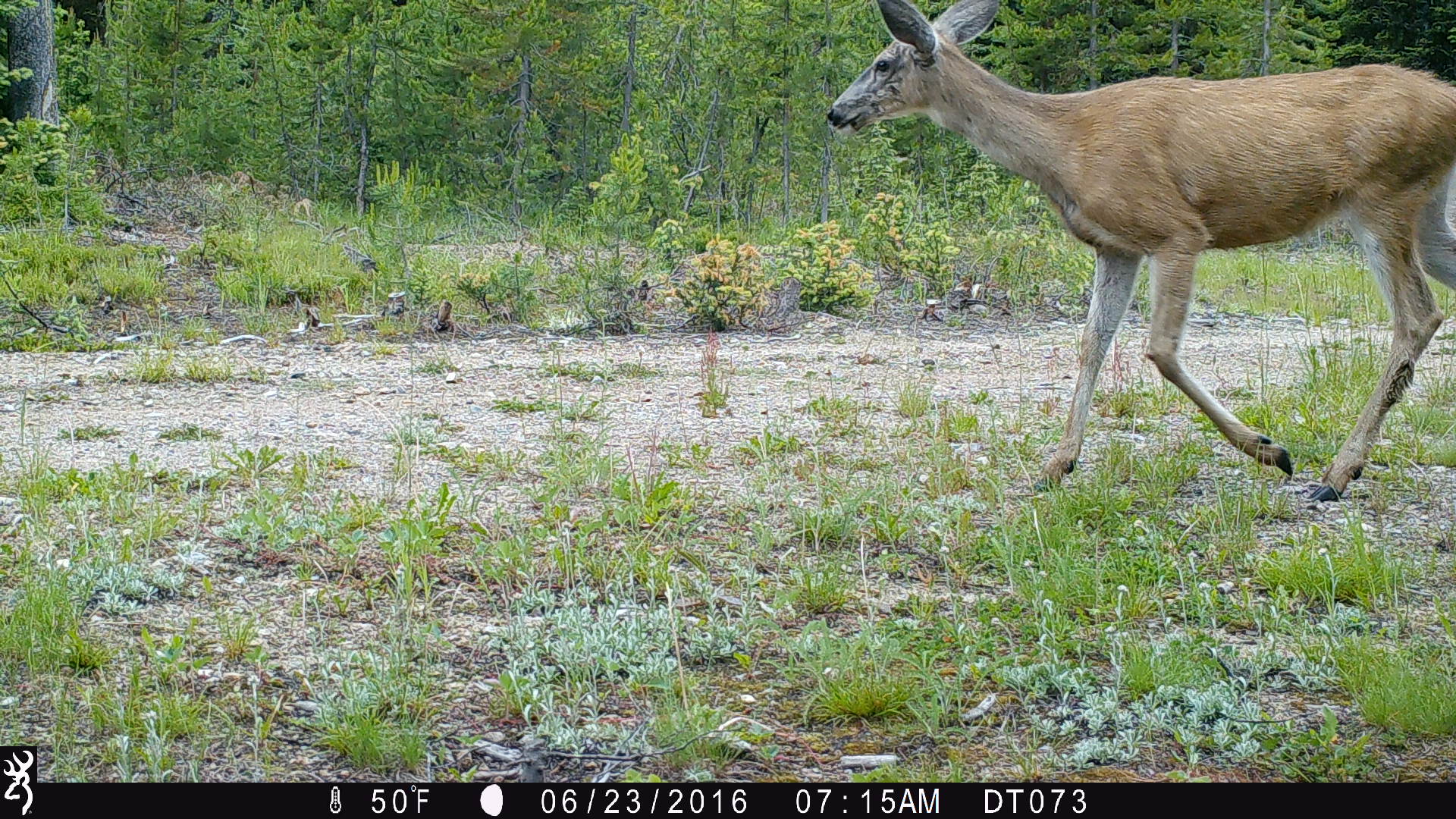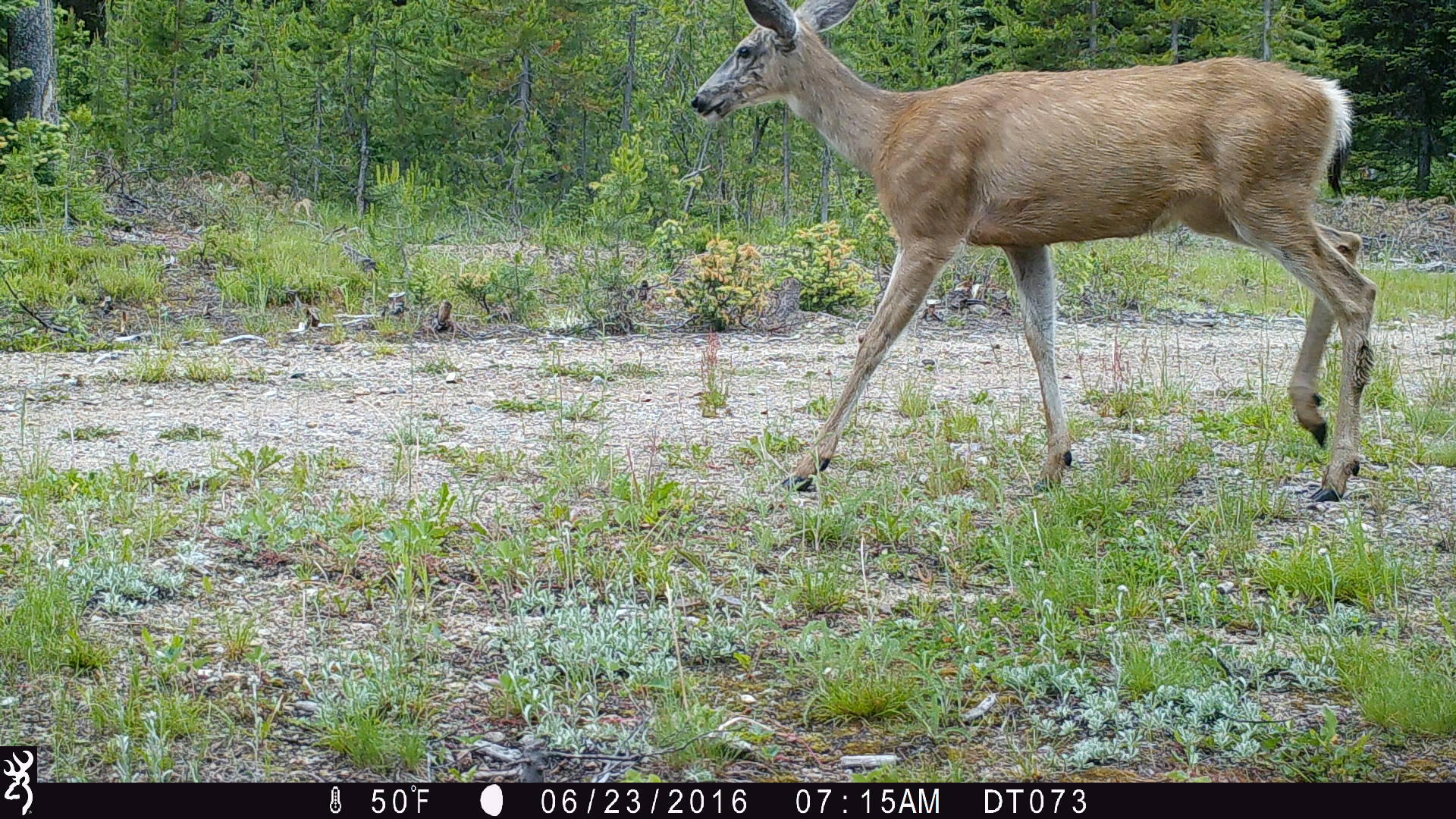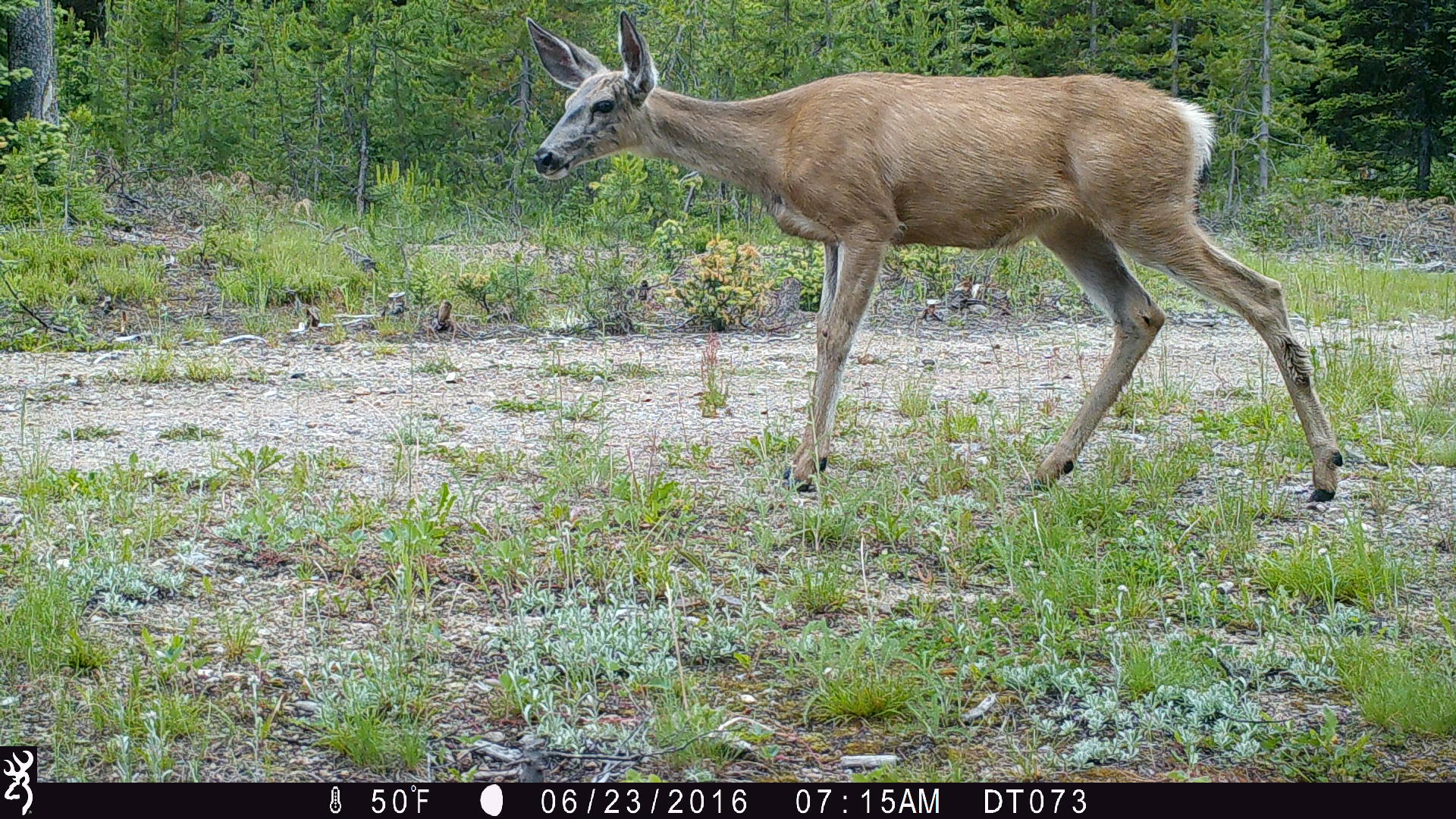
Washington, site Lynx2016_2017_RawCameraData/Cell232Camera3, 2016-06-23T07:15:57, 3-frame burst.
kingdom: Animalia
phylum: Chordata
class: Mammalia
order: Artiodactyla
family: Cervidae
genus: Odocoileus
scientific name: Odocoileus hemionus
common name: mule deer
Odocoileus hemionus (mule deer). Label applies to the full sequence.